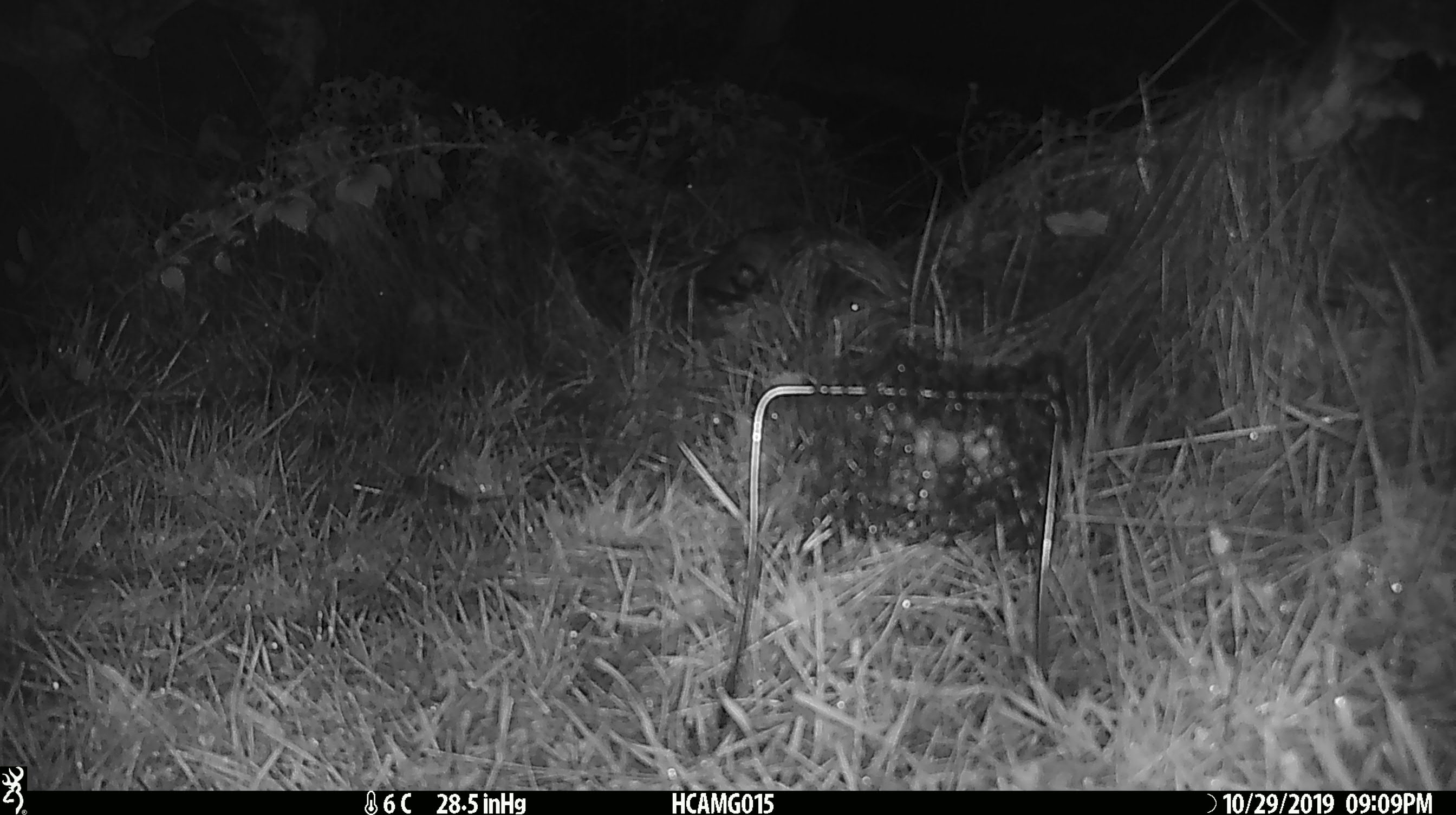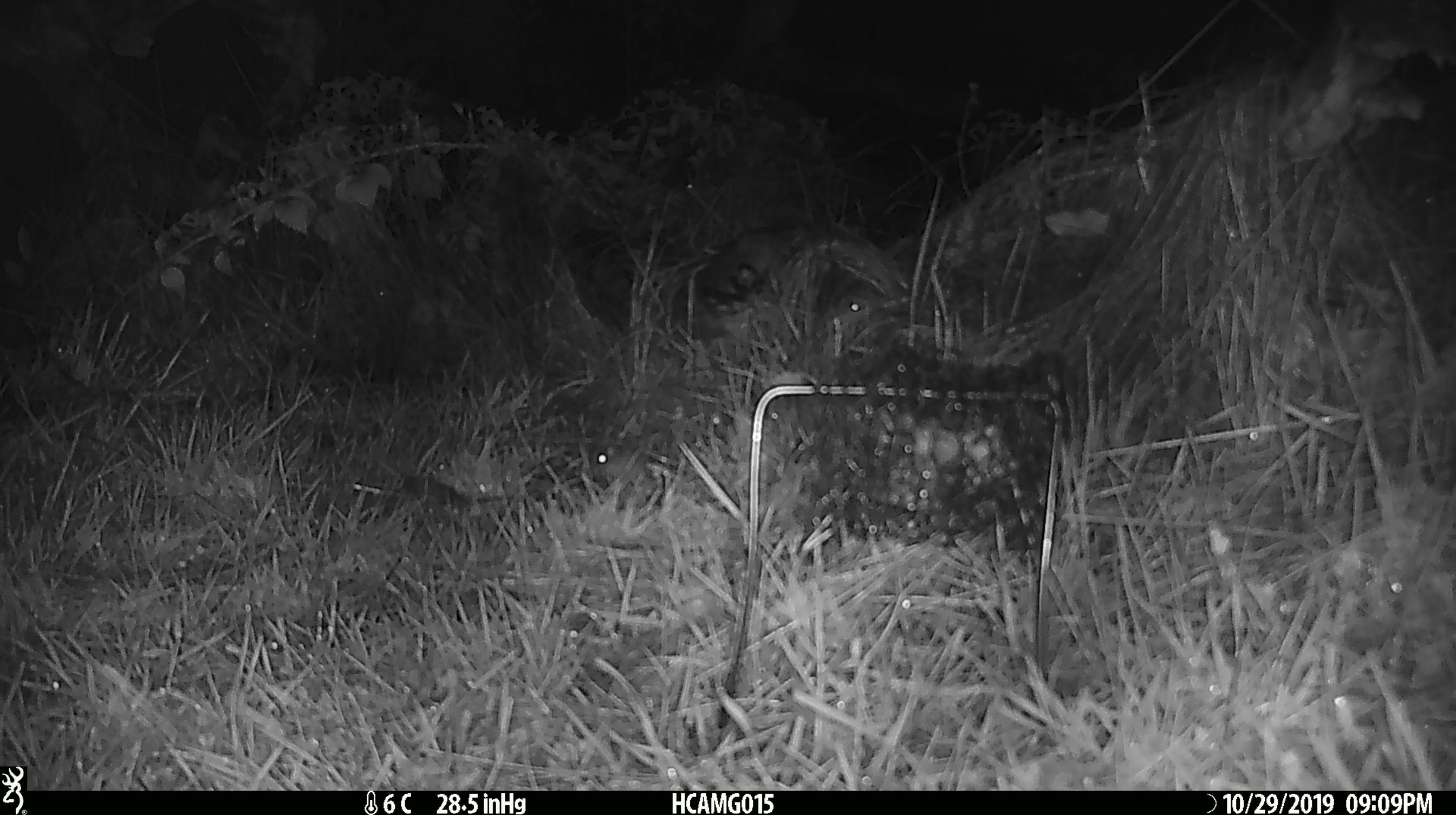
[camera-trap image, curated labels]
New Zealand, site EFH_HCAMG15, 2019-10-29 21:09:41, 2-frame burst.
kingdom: Animalia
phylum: Chordata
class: Mammalia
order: Rodentia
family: Muridae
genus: Mus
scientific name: Mus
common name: mouse